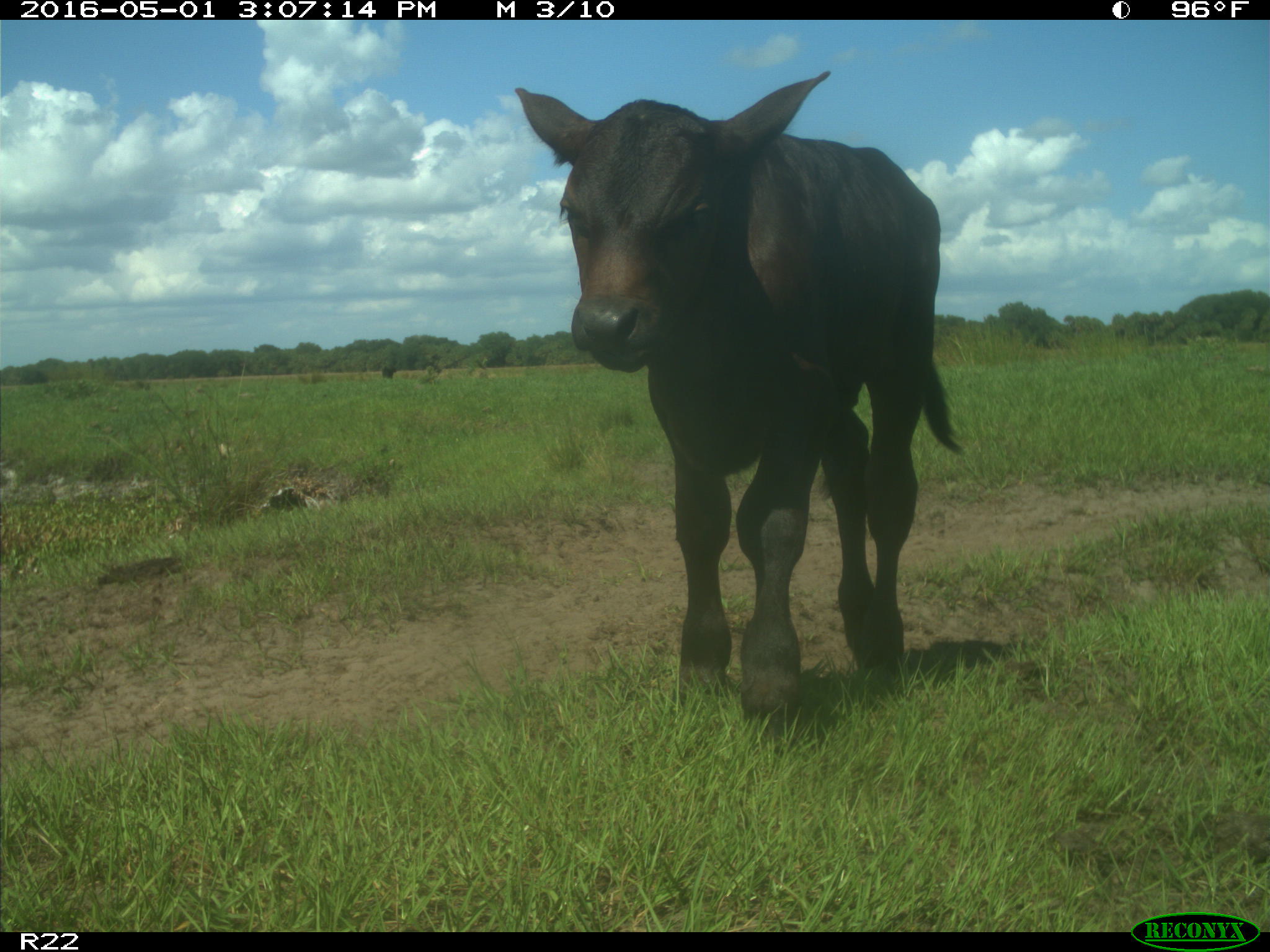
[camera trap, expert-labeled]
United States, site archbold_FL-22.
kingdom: Animalia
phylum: Chordata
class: Mammalia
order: Artiodactyla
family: Bovidae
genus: Bos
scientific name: Bos taurus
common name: domestic cow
Bos taurus (domestic cow).